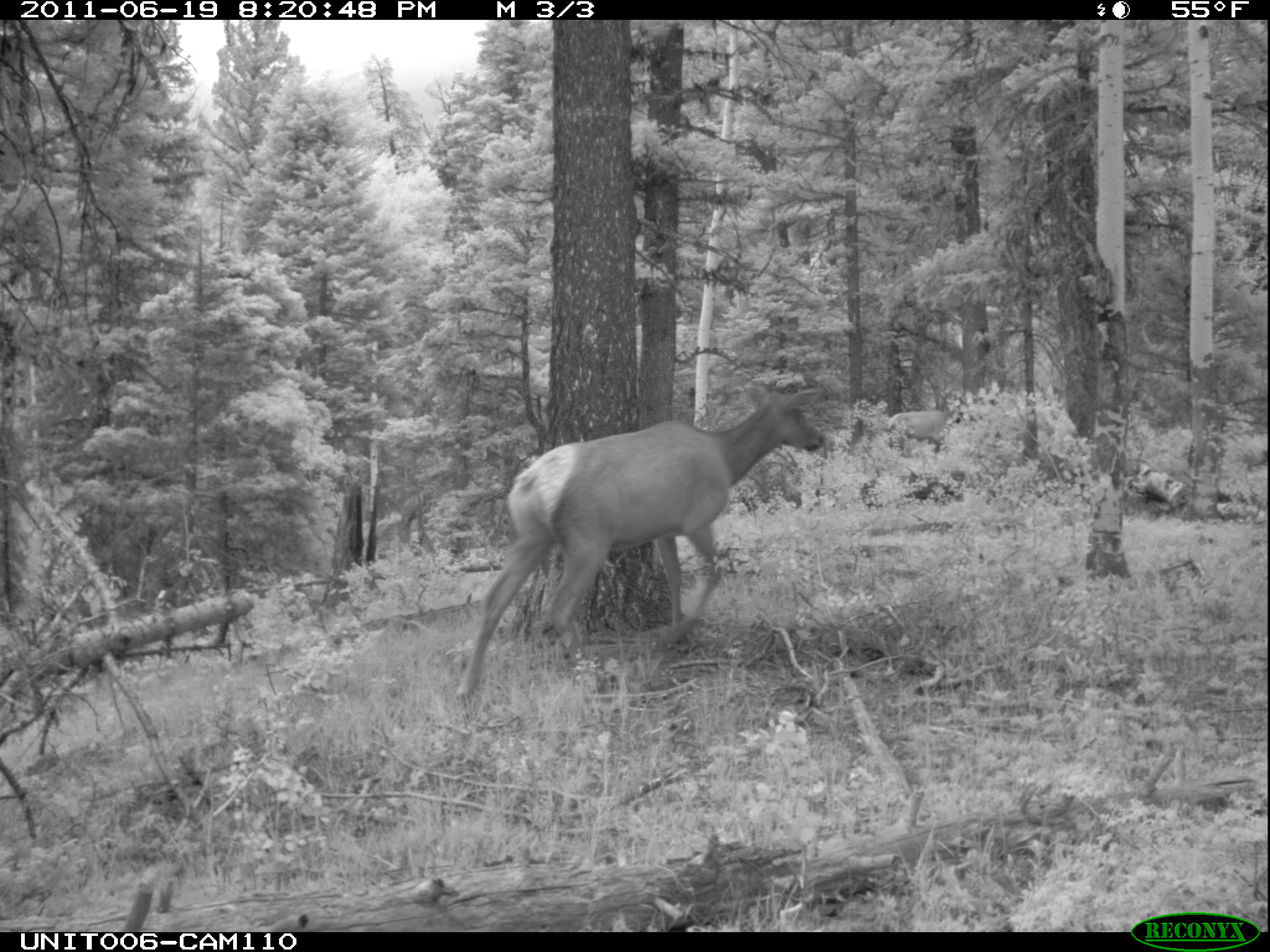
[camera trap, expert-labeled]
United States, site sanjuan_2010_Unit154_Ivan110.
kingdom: Animalia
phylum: Chordata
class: Mammalia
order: Artiodactyla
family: Cervidae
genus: Cervus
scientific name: Cervus elaphus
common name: red deer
Cervus elaphus (red deer).